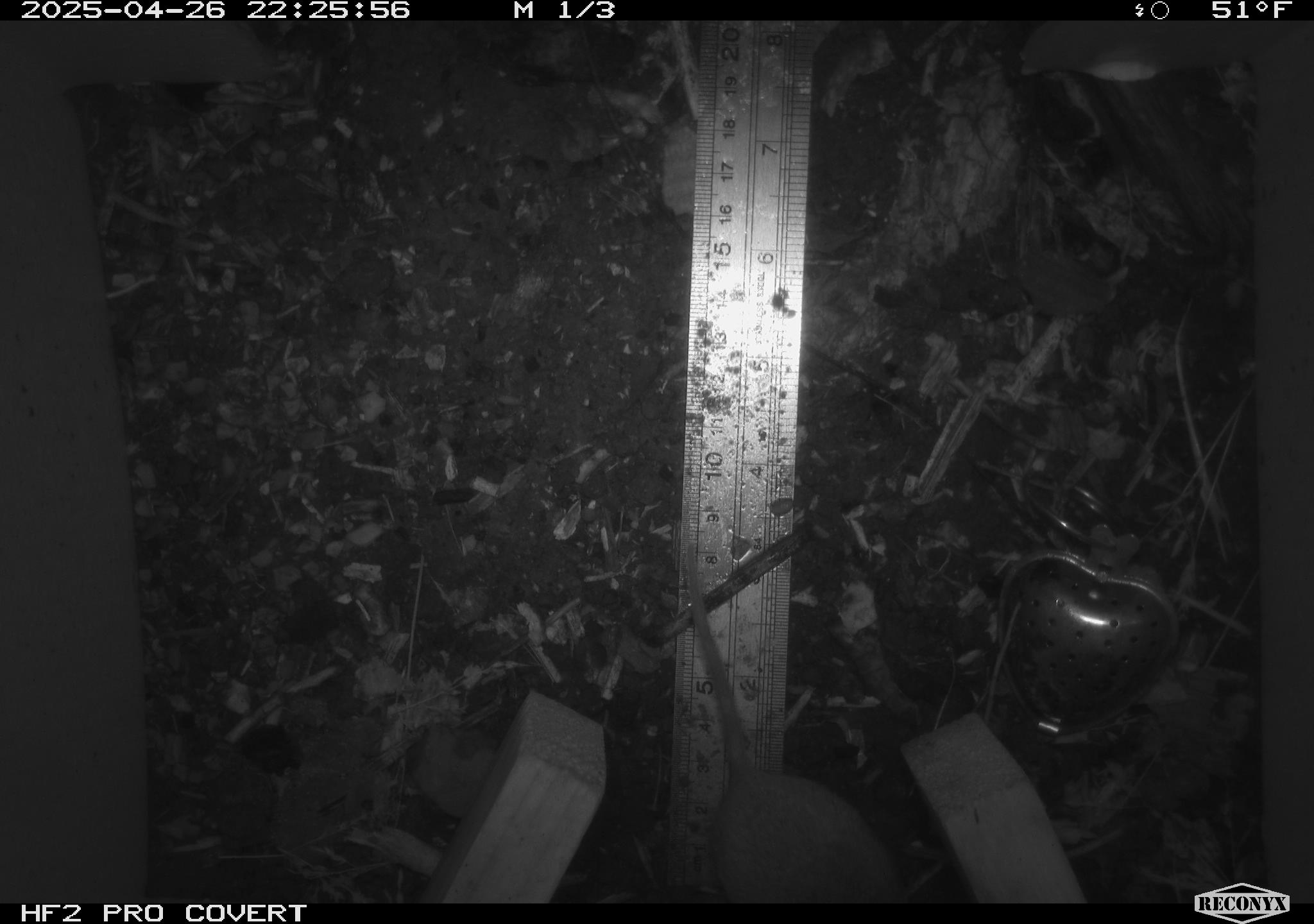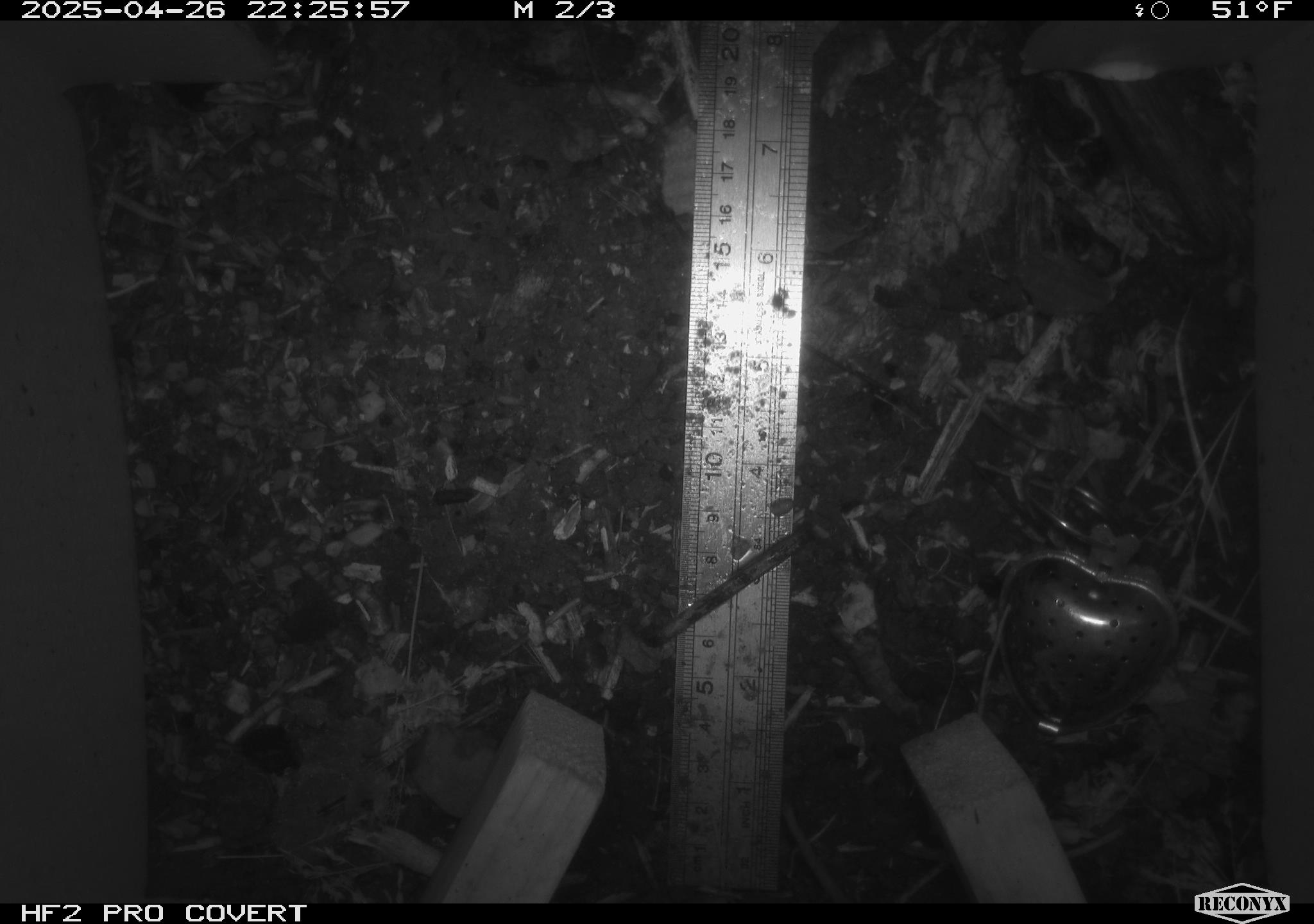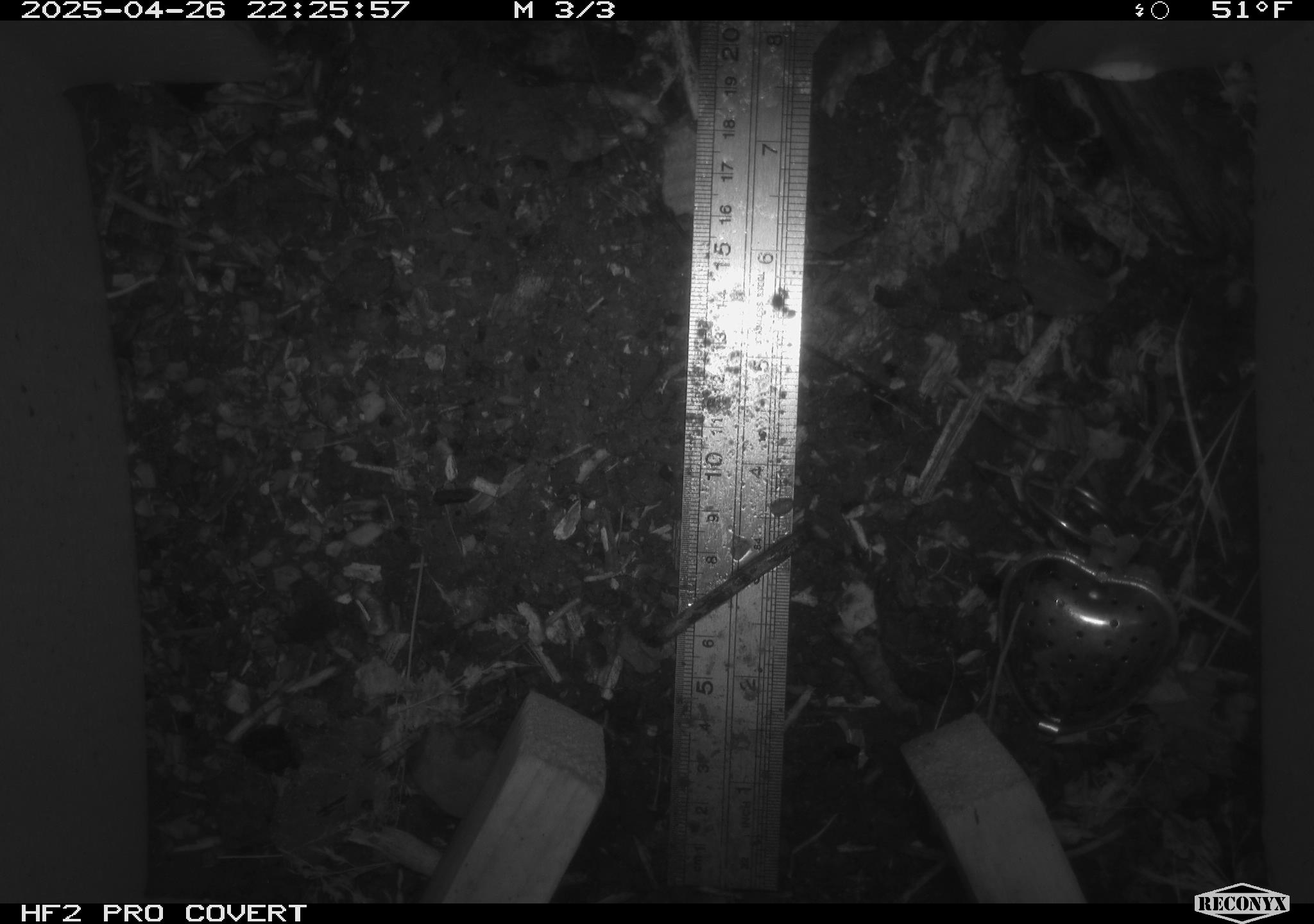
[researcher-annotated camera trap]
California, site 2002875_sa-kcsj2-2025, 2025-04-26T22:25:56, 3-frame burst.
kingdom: Animalia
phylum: Chordata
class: Mammalia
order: Rodentia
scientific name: Rodentia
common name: rodent